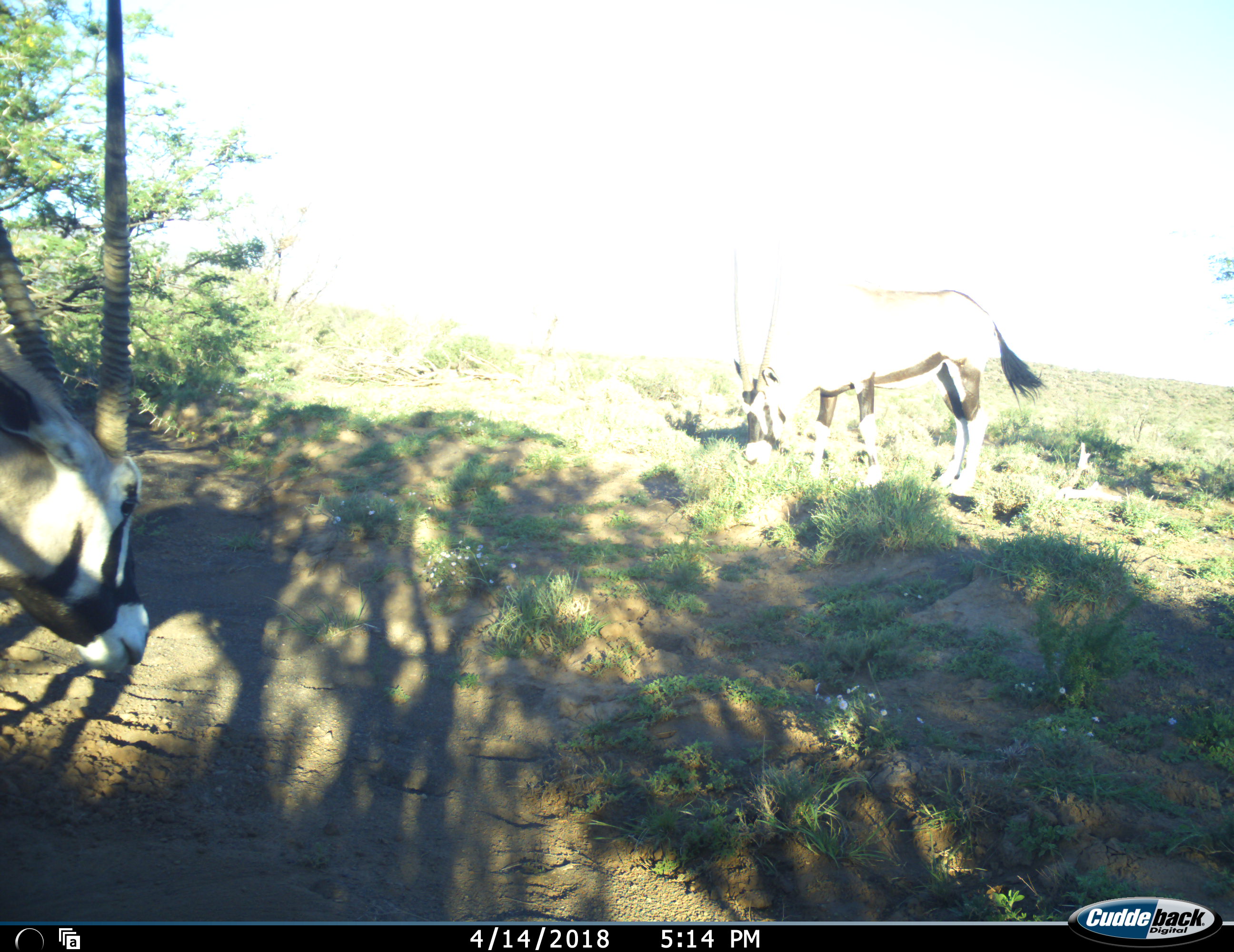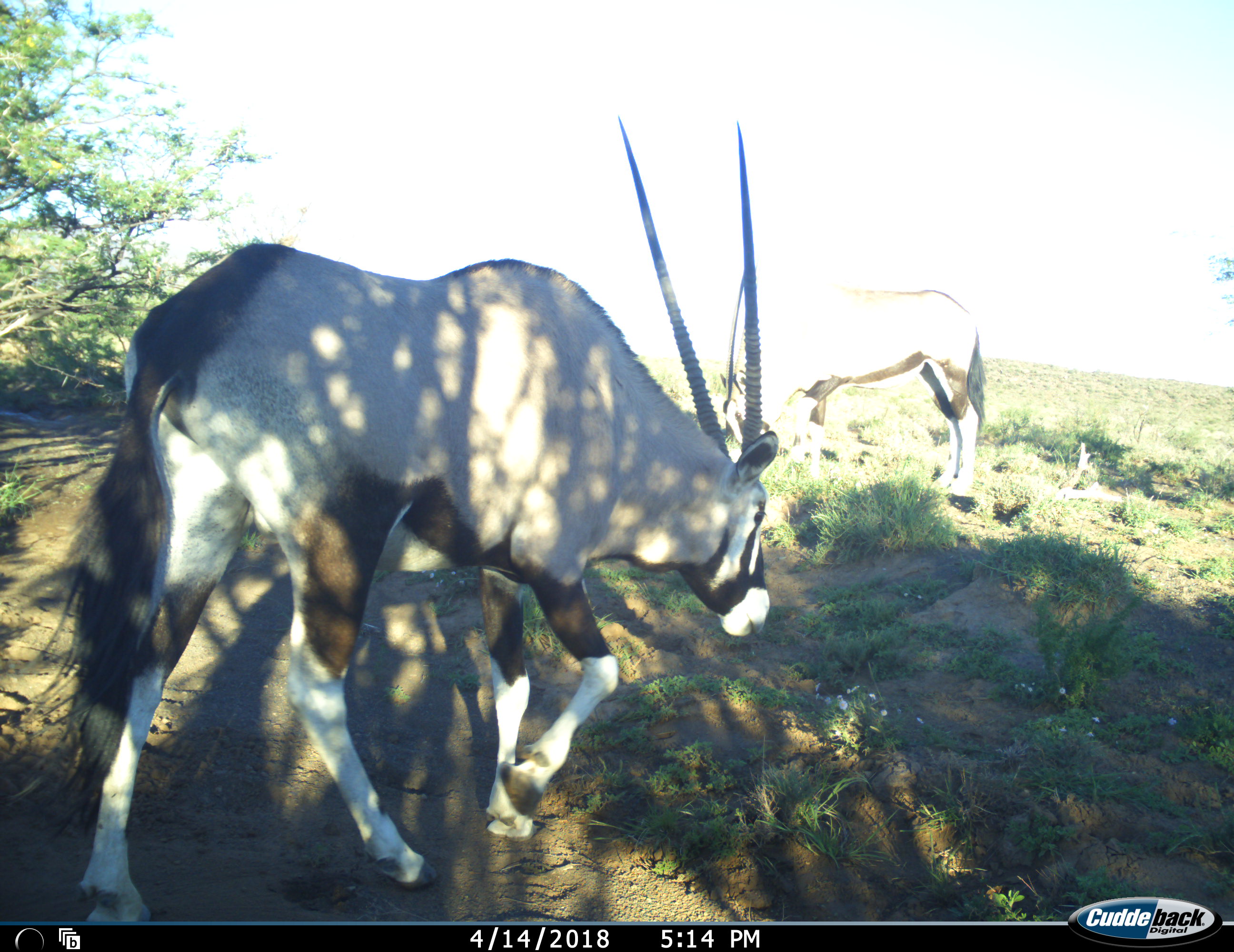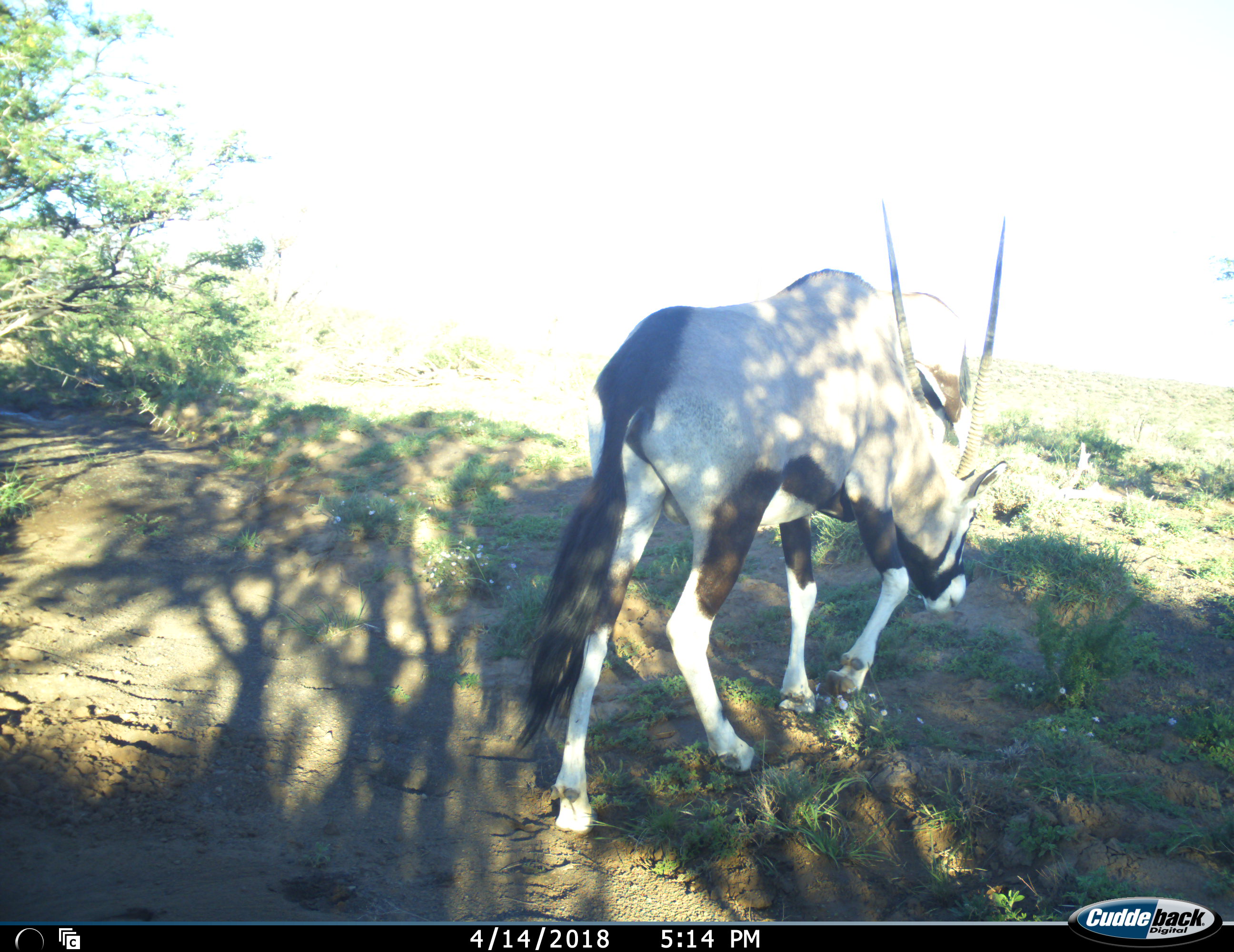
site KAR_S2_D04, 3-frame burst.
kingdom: Animalia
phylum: Chordata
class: Mammalia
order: Artiodactyla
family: Bovidae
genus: Oryx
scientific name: Oryx gazella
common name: gemsbok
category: oryx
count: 2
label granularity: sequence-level